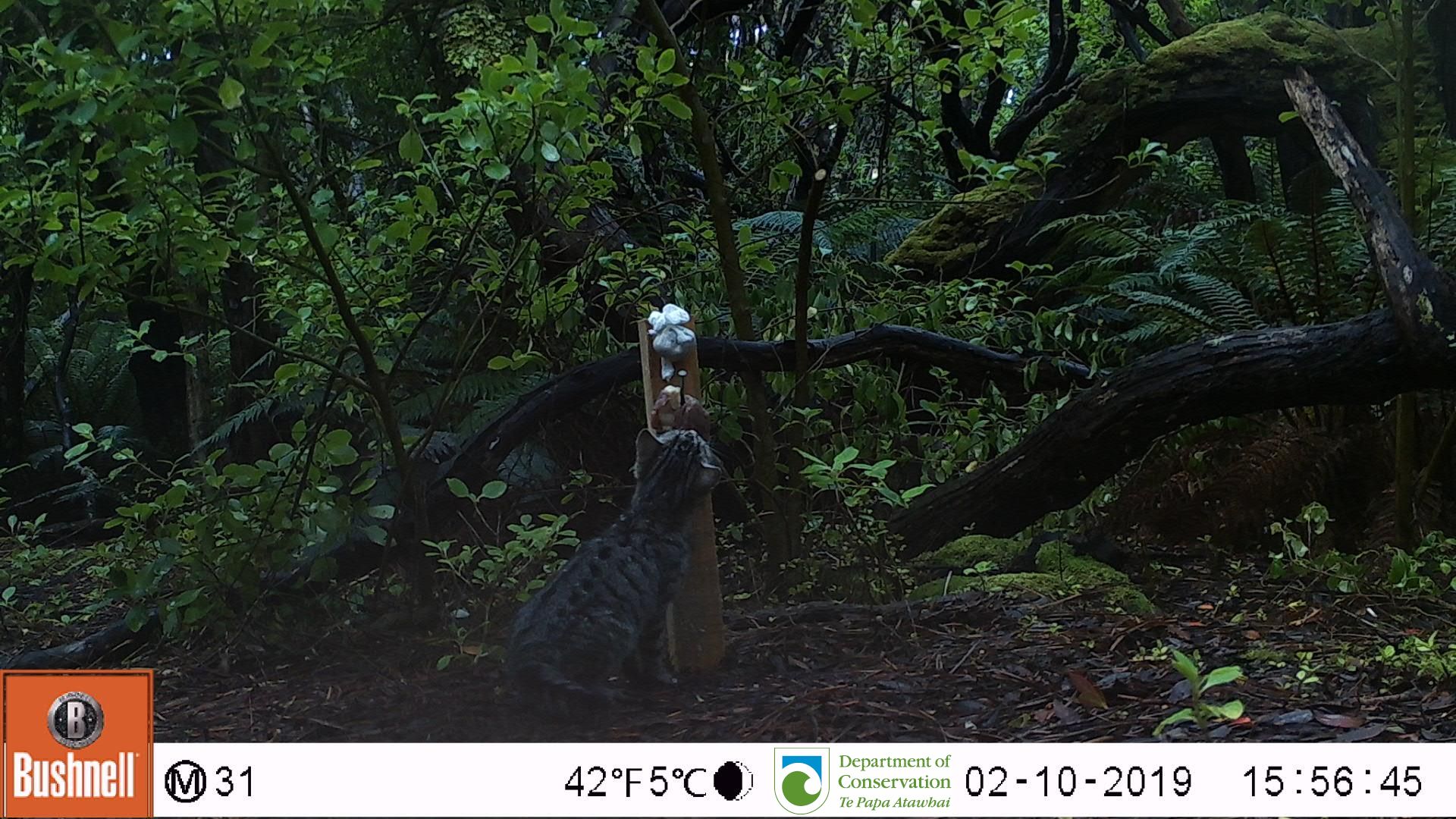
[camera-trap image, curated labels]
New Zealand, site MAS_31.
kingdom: Animalia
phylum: Chordata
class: Mammalia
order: Carnivora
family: Felidae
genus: Felis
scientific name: Felis catus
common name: domestic cat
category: cat